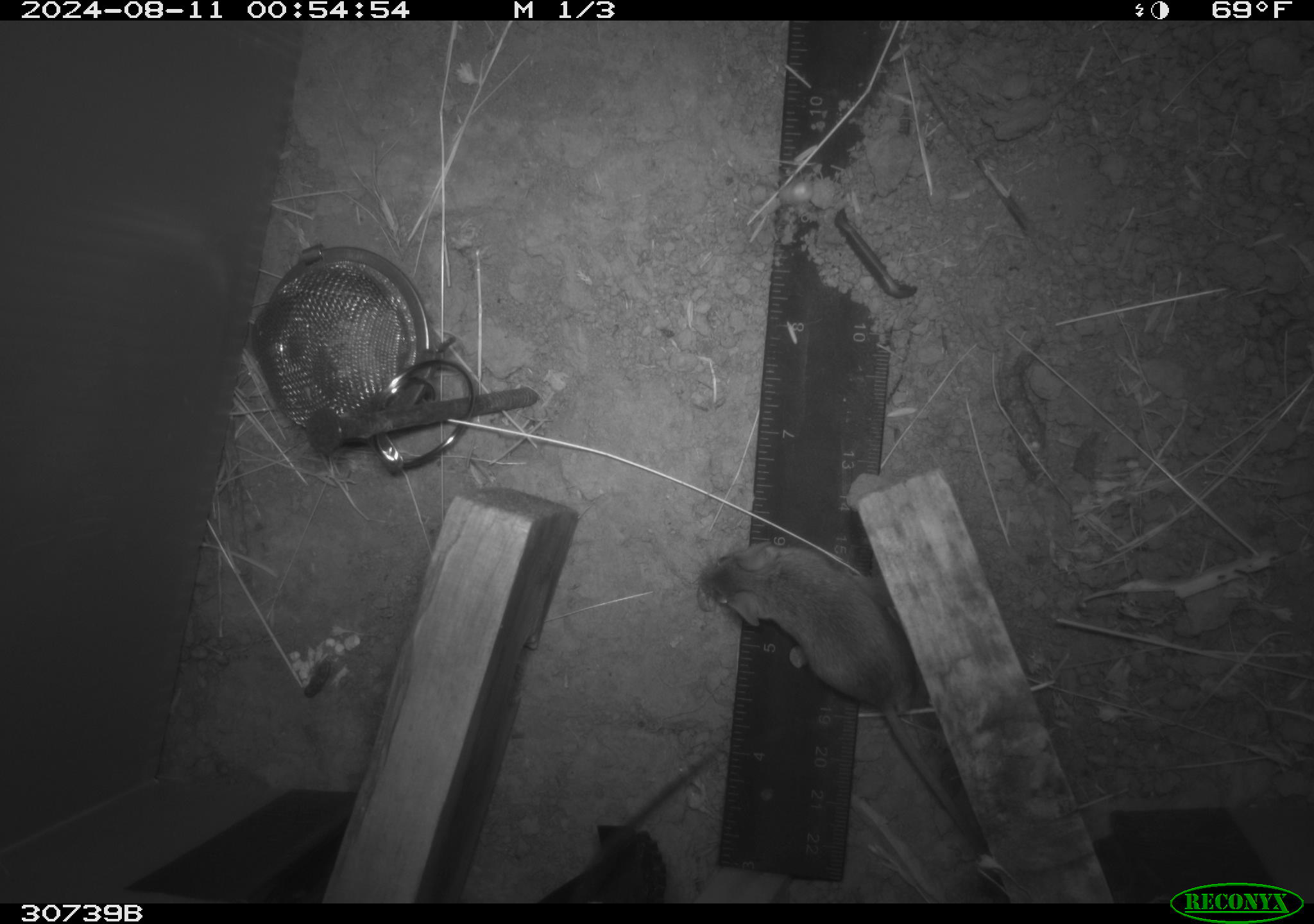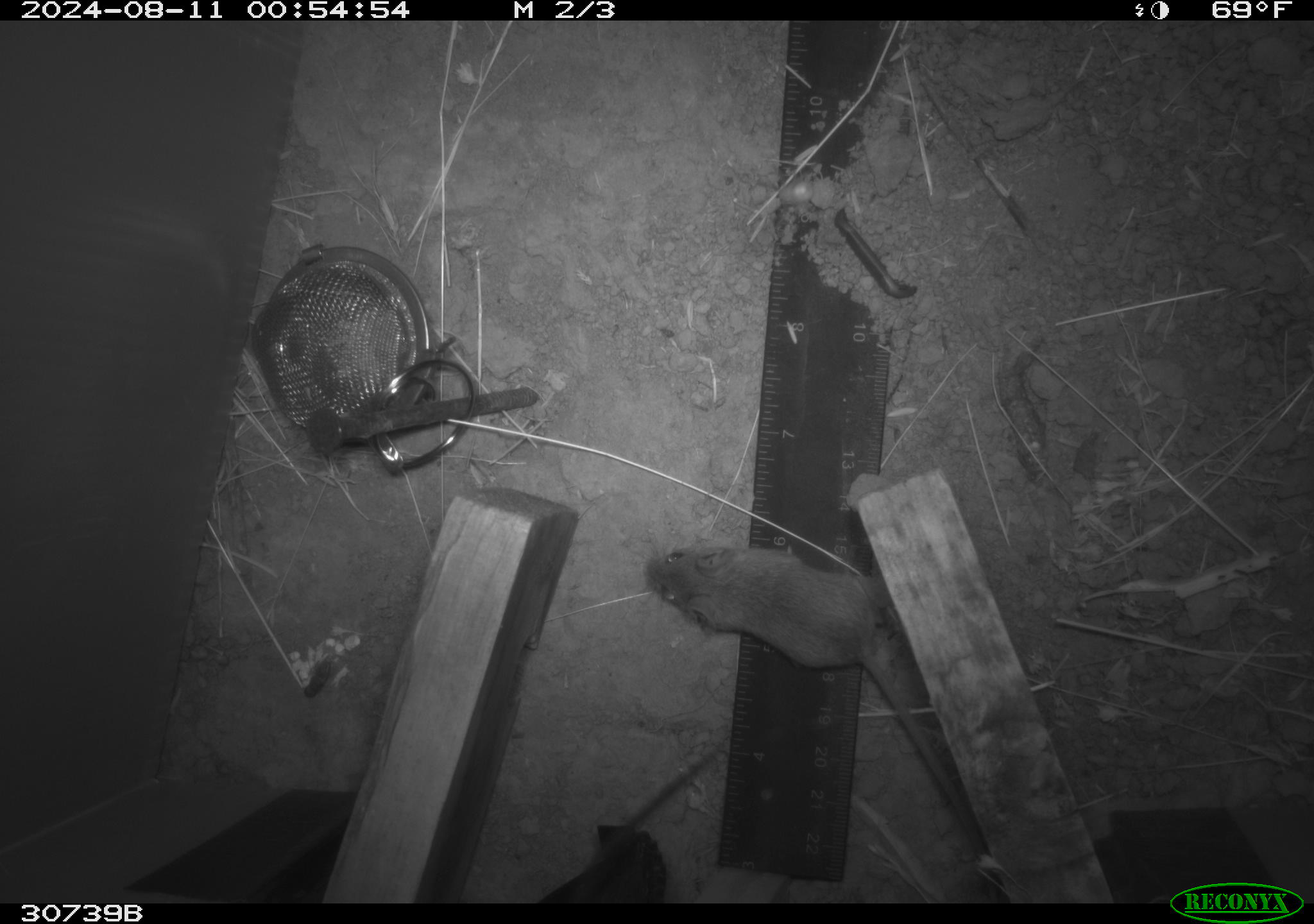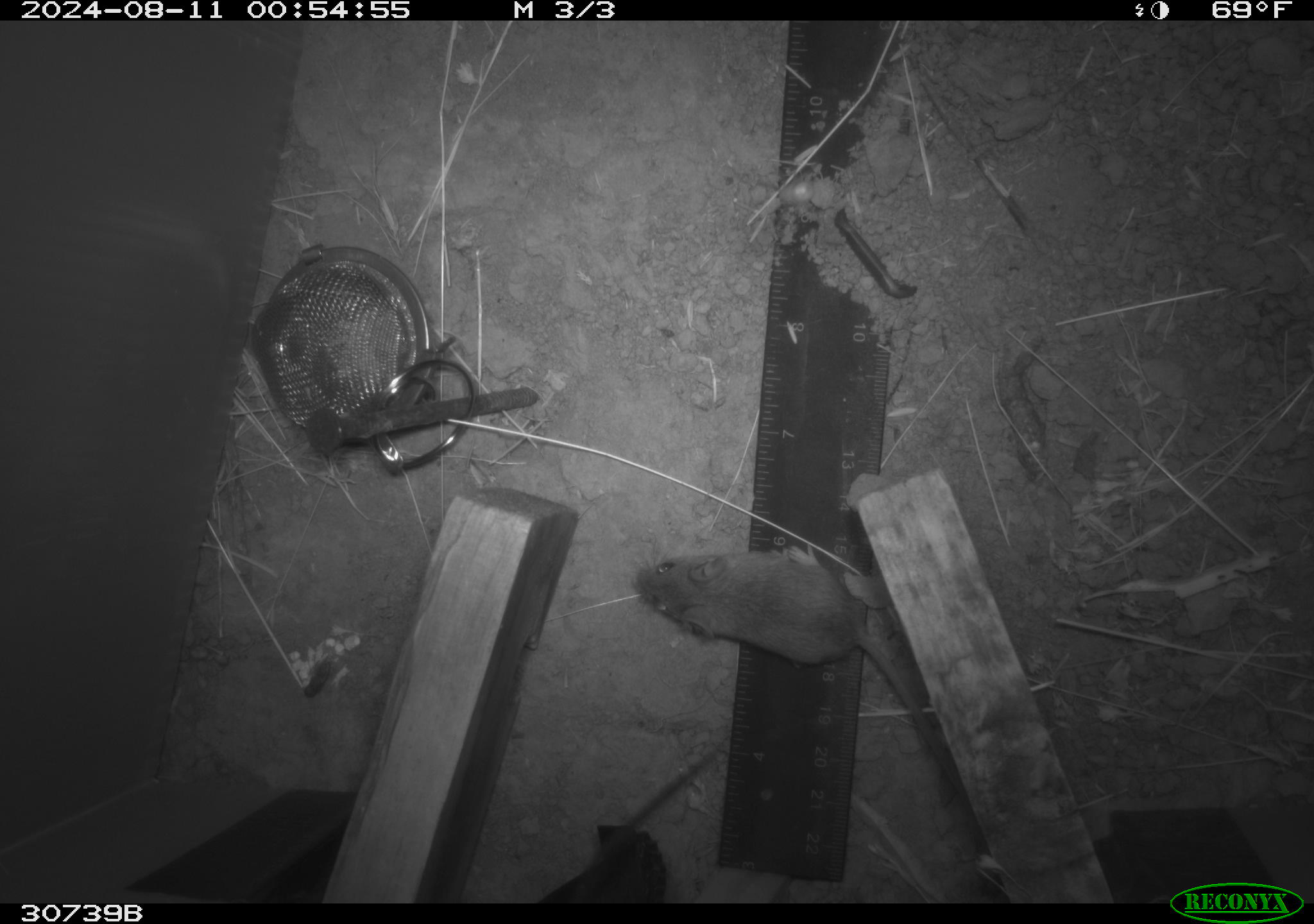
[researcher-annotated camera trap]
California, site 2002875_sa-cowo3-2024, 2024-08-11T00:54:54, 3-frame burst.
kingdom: Animalia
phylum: Chordata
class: Mammalia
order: Rodentia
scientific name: Rodentia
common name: rodent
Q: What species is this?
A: Rodent (Rodentia).